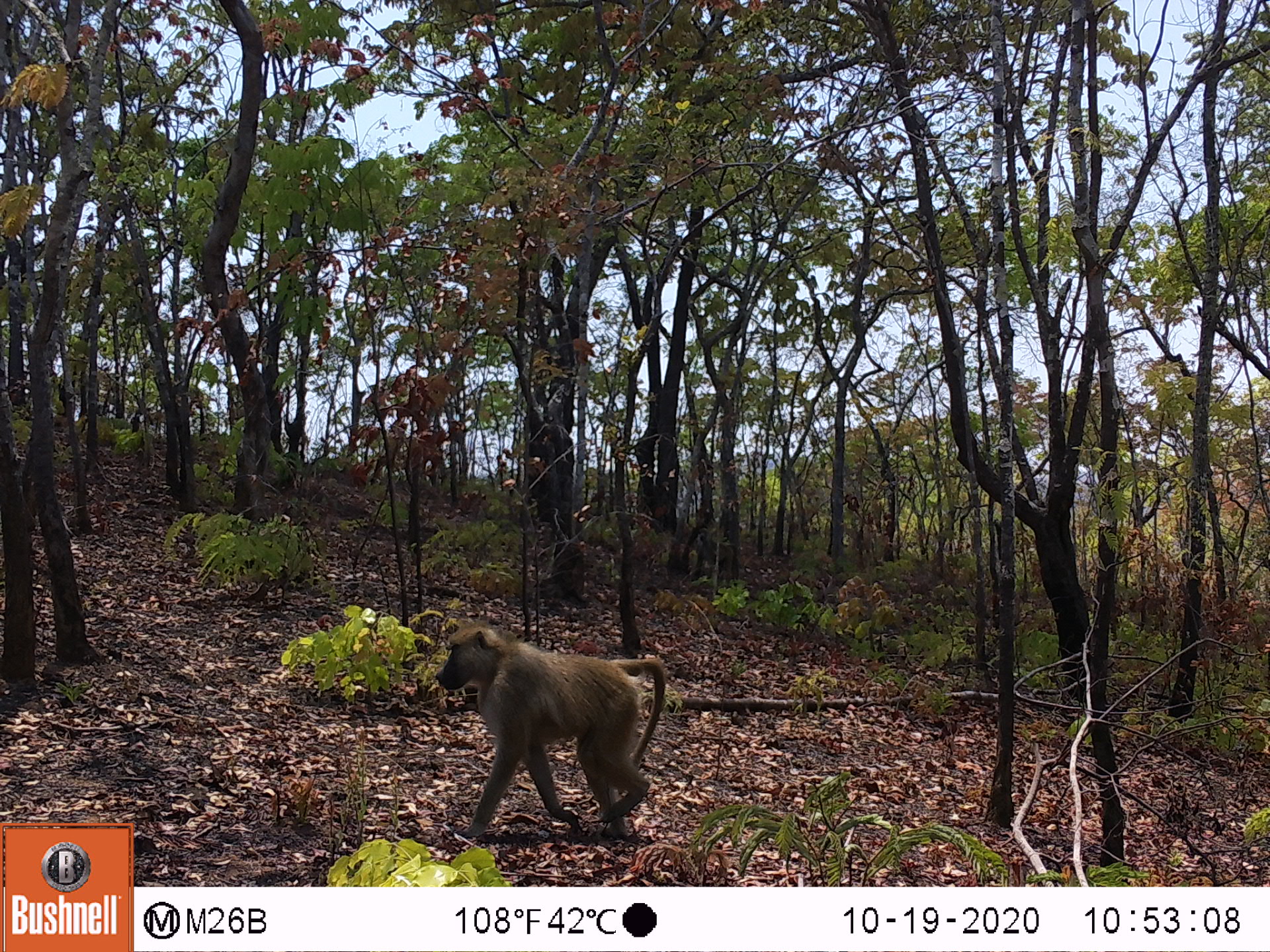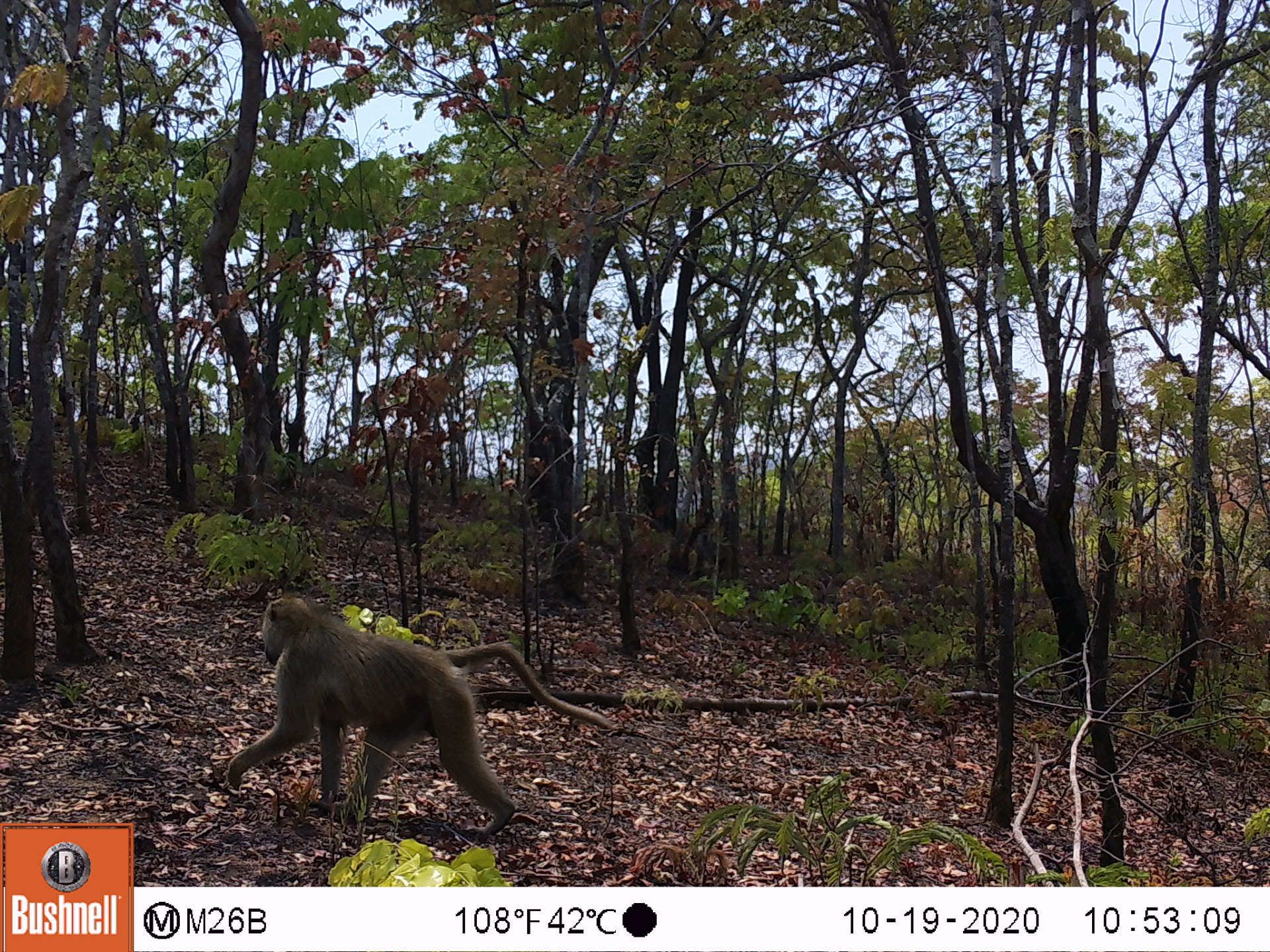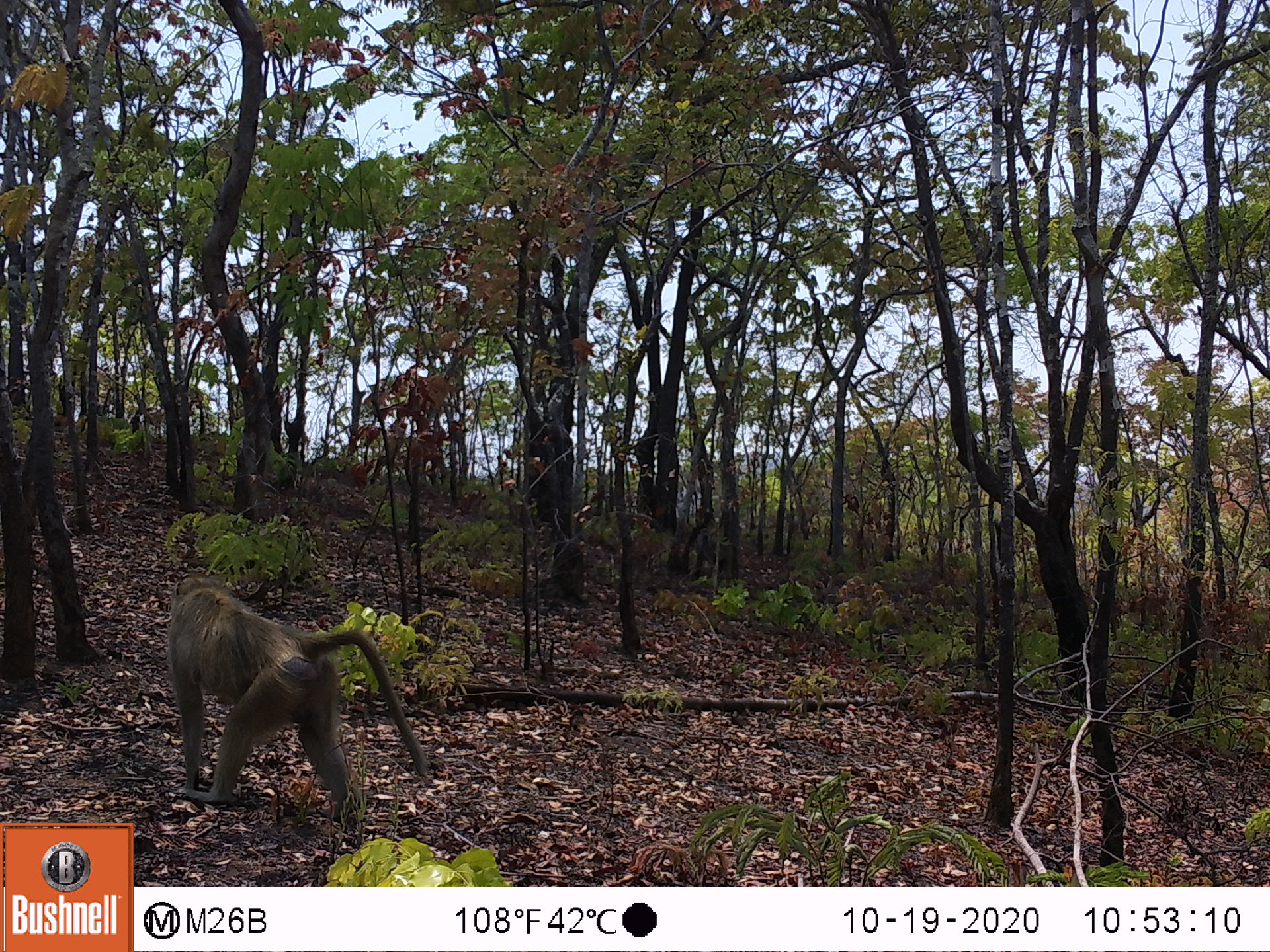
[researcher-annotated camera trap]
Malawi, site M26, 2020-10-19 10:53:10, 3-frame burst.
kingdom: Animalia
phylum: Chordata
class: Mammalia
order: Primates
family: Cercopithecidae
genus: Papio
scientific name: Papio cynocephalus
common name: yellow baboon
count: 1